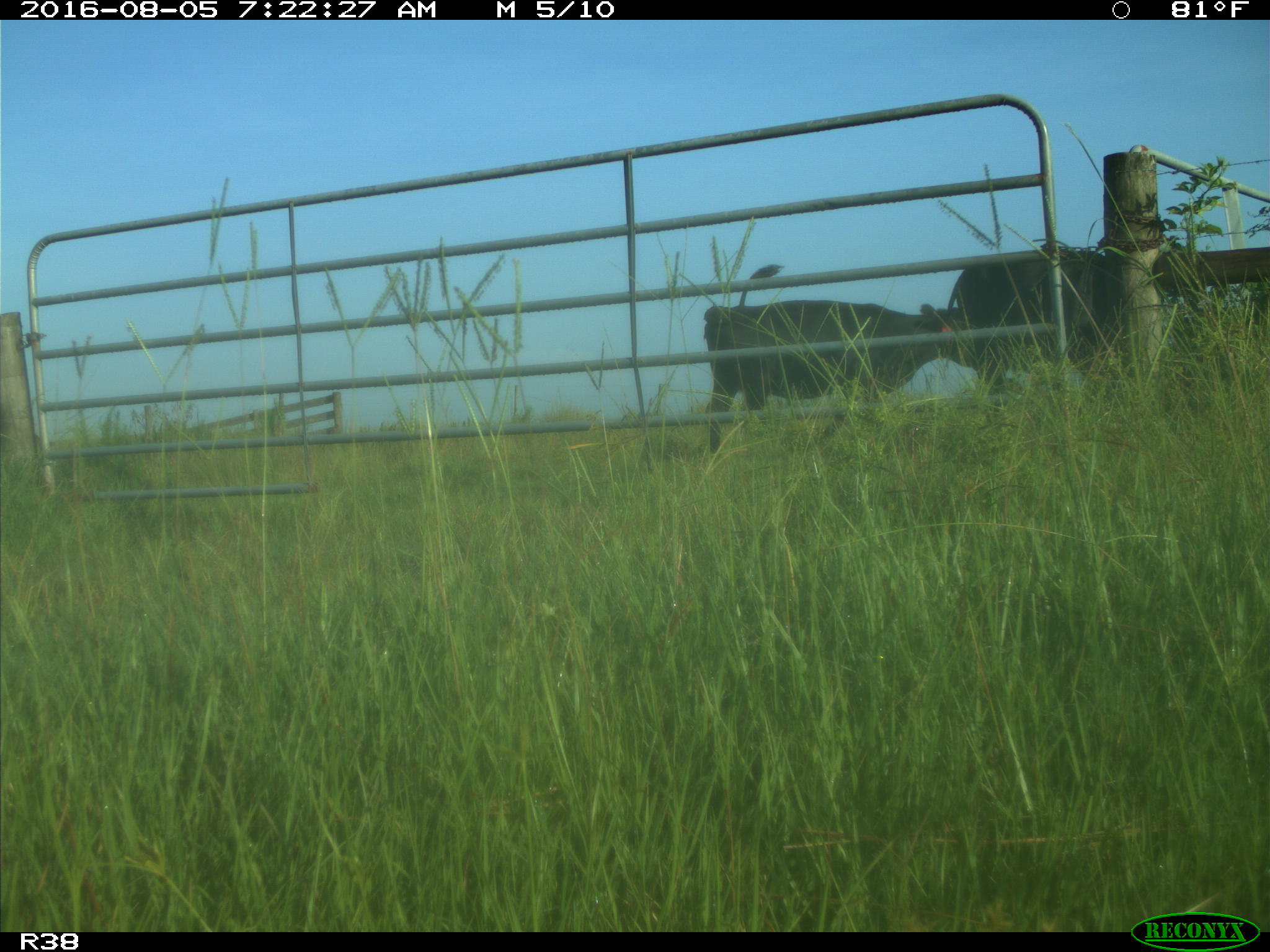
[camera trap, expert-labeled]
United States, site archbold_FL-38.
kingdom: Animalia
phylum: Chordata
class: Mammalia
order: Artiodactyla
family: Bovidae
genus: Bos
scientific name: Bos taurus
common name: domestic cow